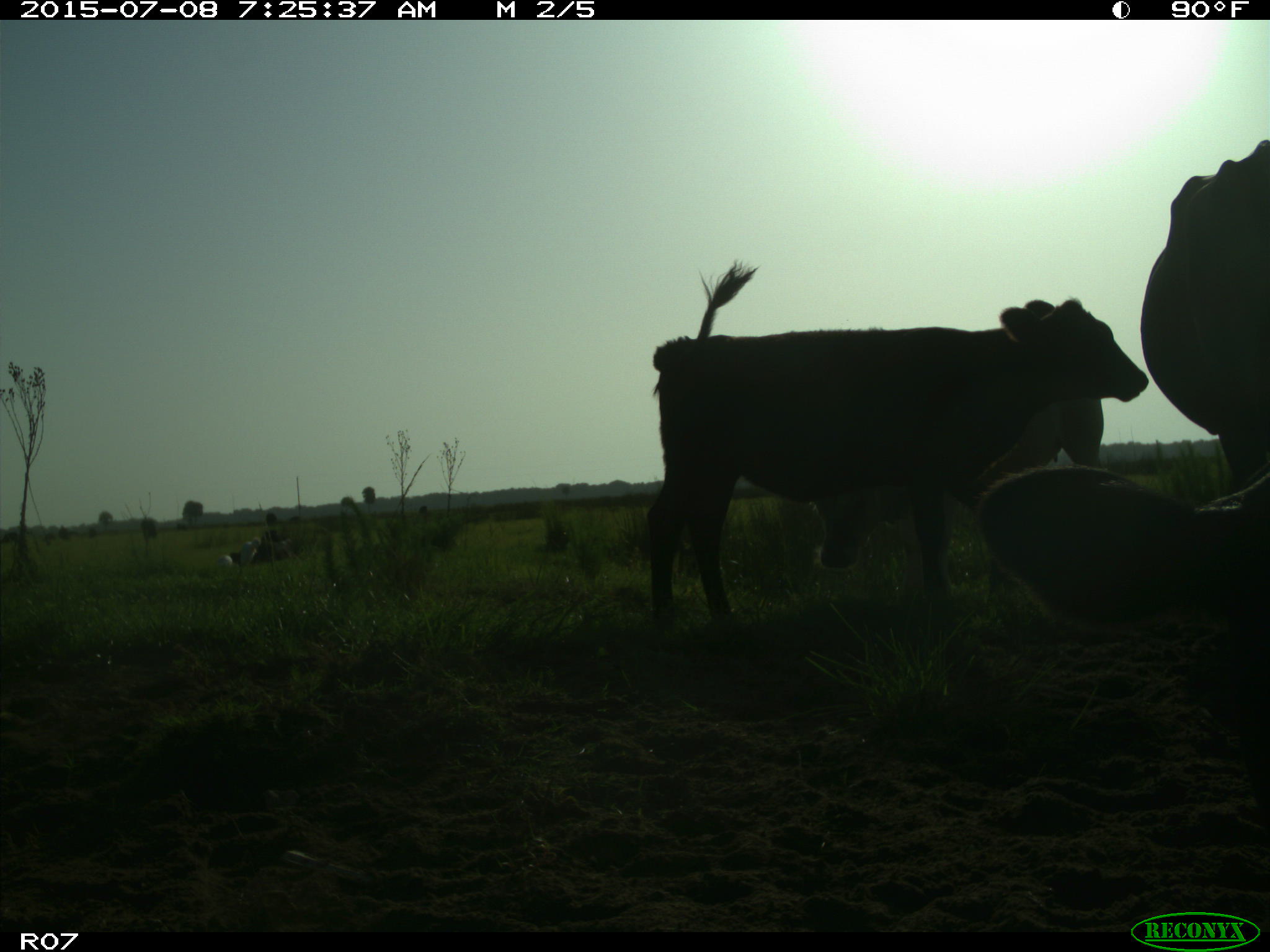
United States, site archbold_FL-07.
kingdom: Animalia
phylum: Chordata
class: Mammalia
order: Artiodactyla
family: Bovidae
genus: Bos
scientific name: Bos taurus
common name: domestic cow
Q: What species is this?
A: Bos taurus (domestic cow).